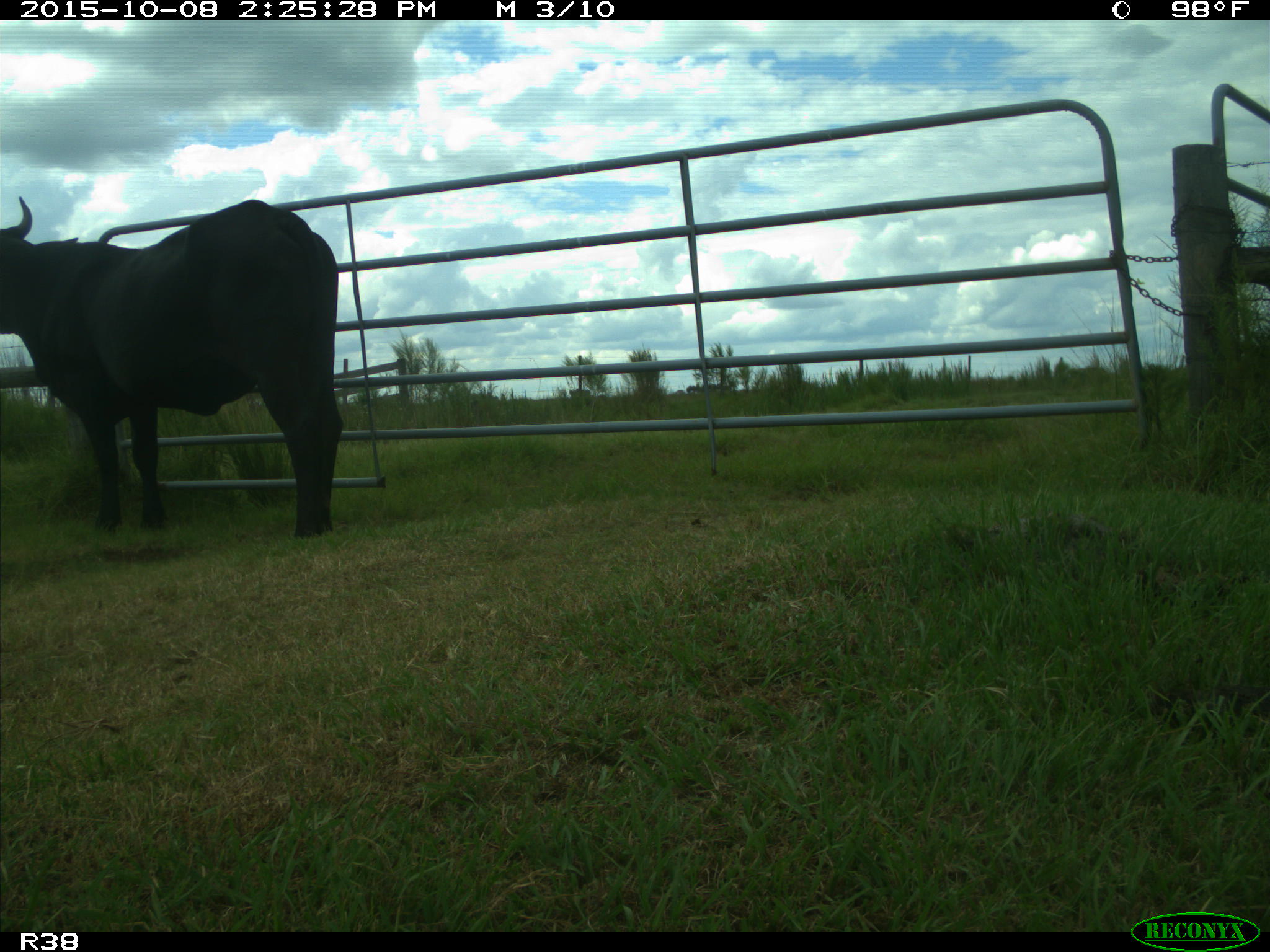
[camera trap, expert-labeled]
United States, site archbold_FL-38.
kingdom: Animalia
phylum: Chordata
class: Mammalia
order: Artiodactyla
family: Bovidae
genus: Bos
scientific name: Bos taurus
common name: domestic cow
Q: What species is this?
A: Bos taurus (domestic cow).